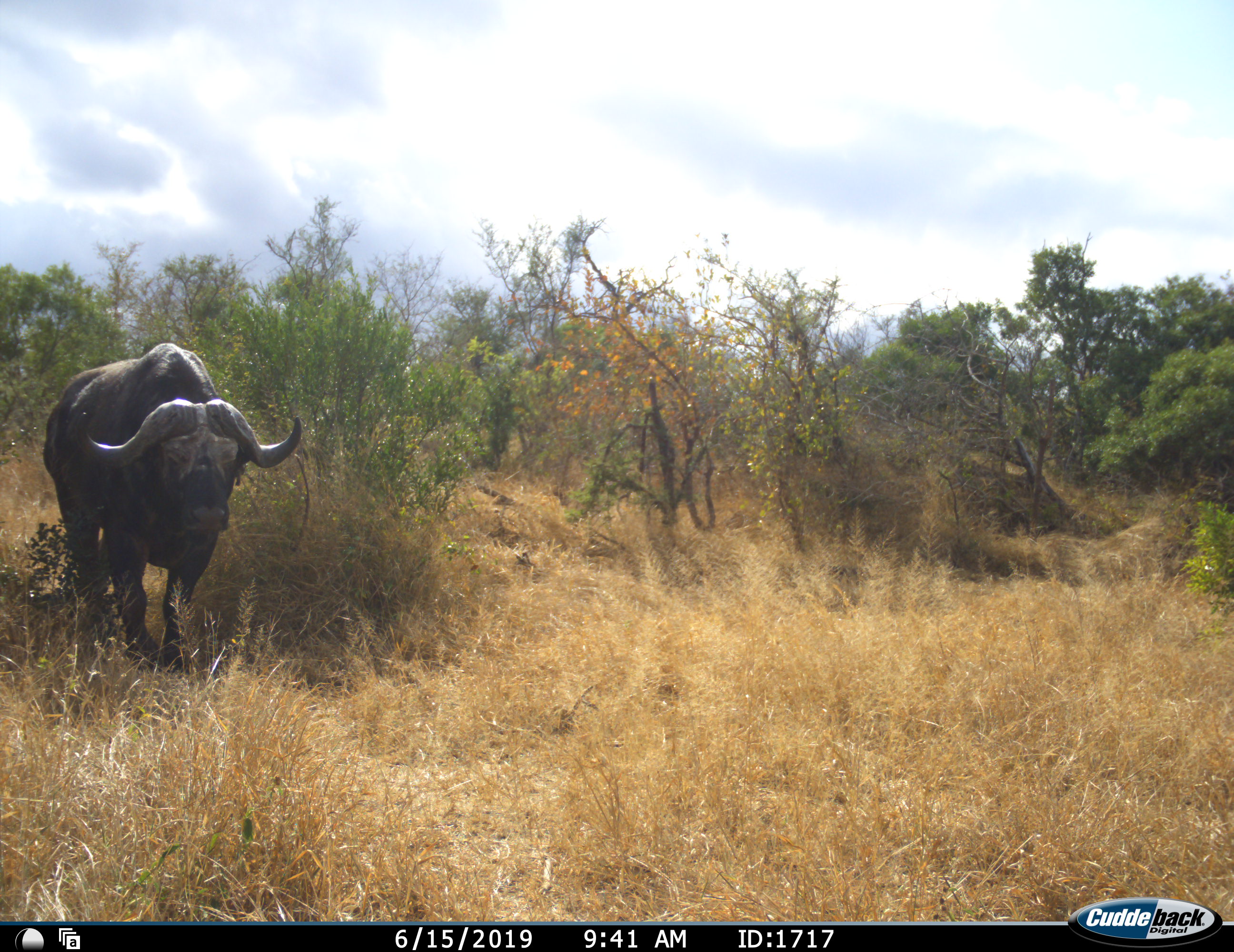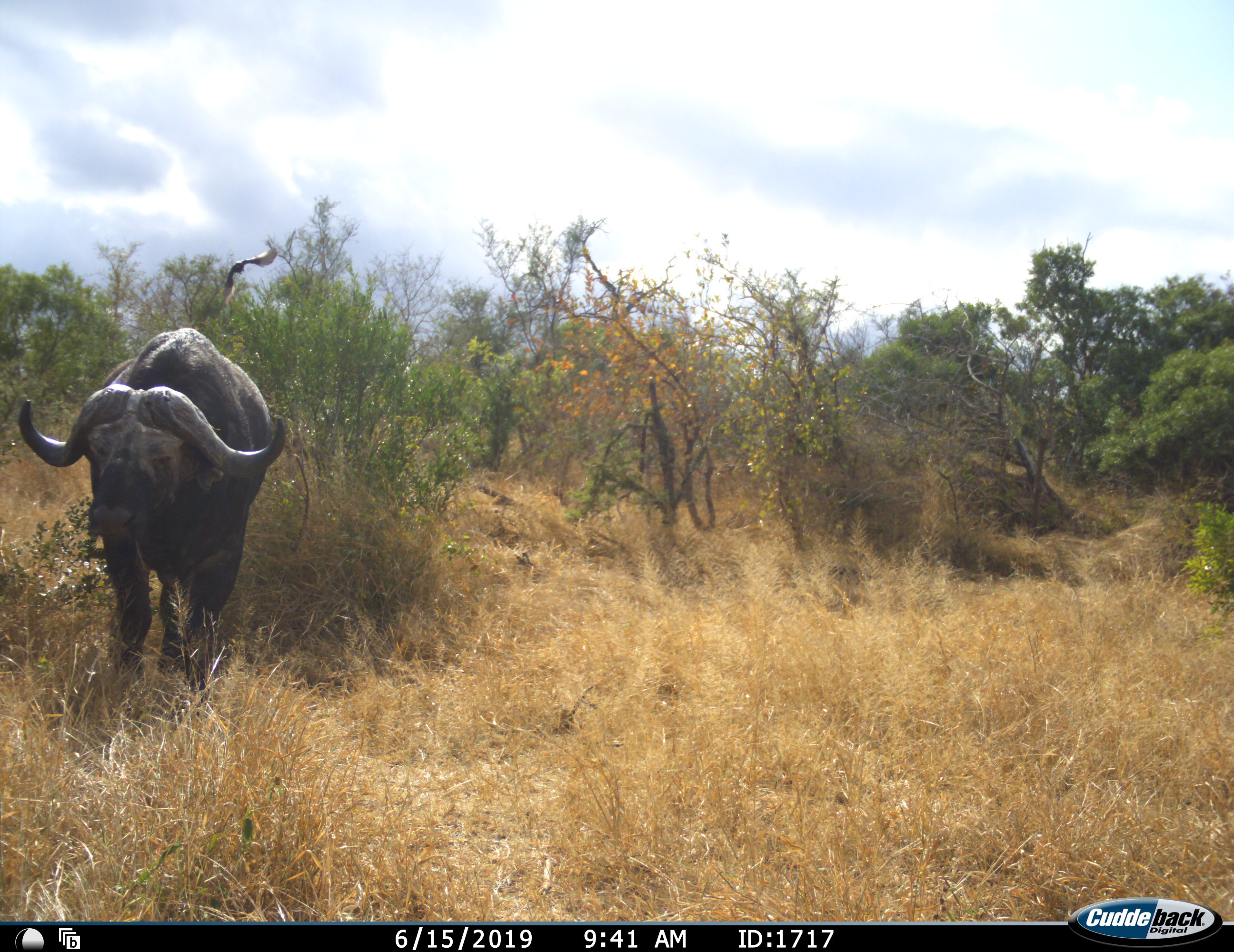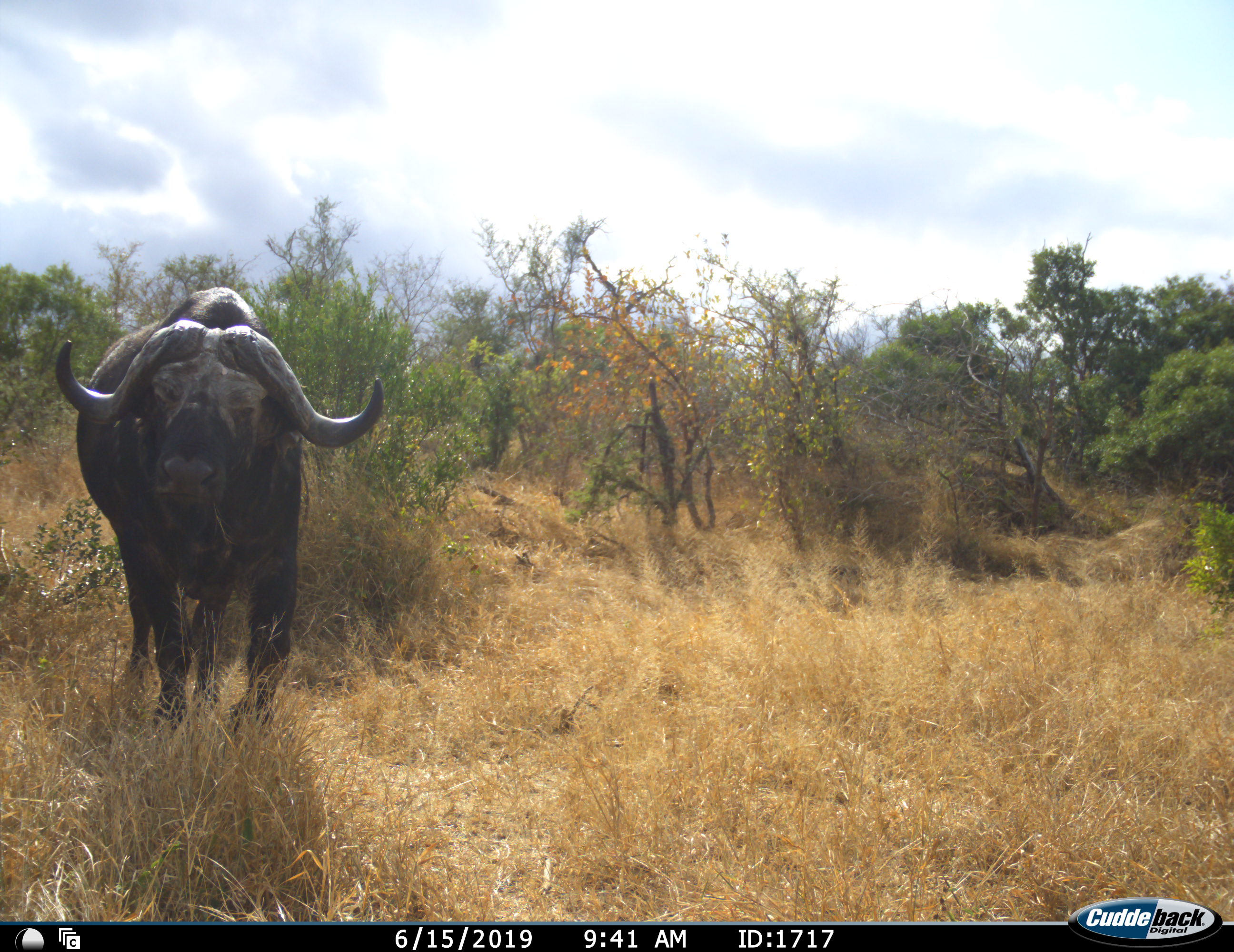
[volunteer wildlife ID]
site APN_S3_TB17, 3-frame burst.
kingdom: Animalia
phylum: Chordata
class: Mammalia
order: Artiodactyla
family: Bovidae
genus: Syncerus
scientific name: Syncerus caffer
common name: african buffalo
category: buffalo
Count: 1.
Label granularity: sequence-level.